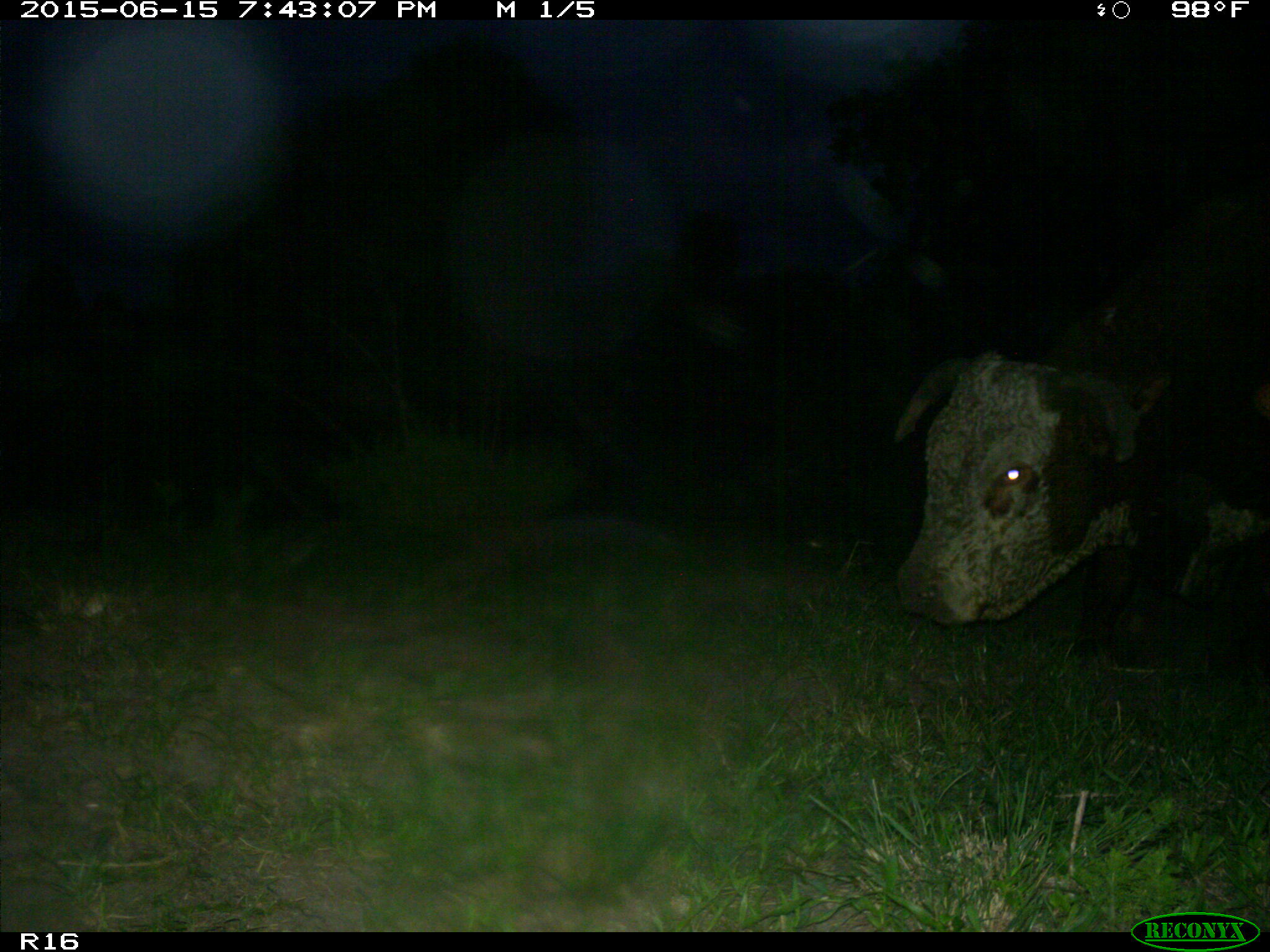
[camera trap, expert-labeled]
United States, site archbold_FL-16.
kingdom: Animalia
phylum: Chordata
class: Mammalia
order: Artiodactyla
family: Bovidae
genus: Bos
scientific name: Bos taurus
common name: domestic cow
Bos taurus (domestic cow).